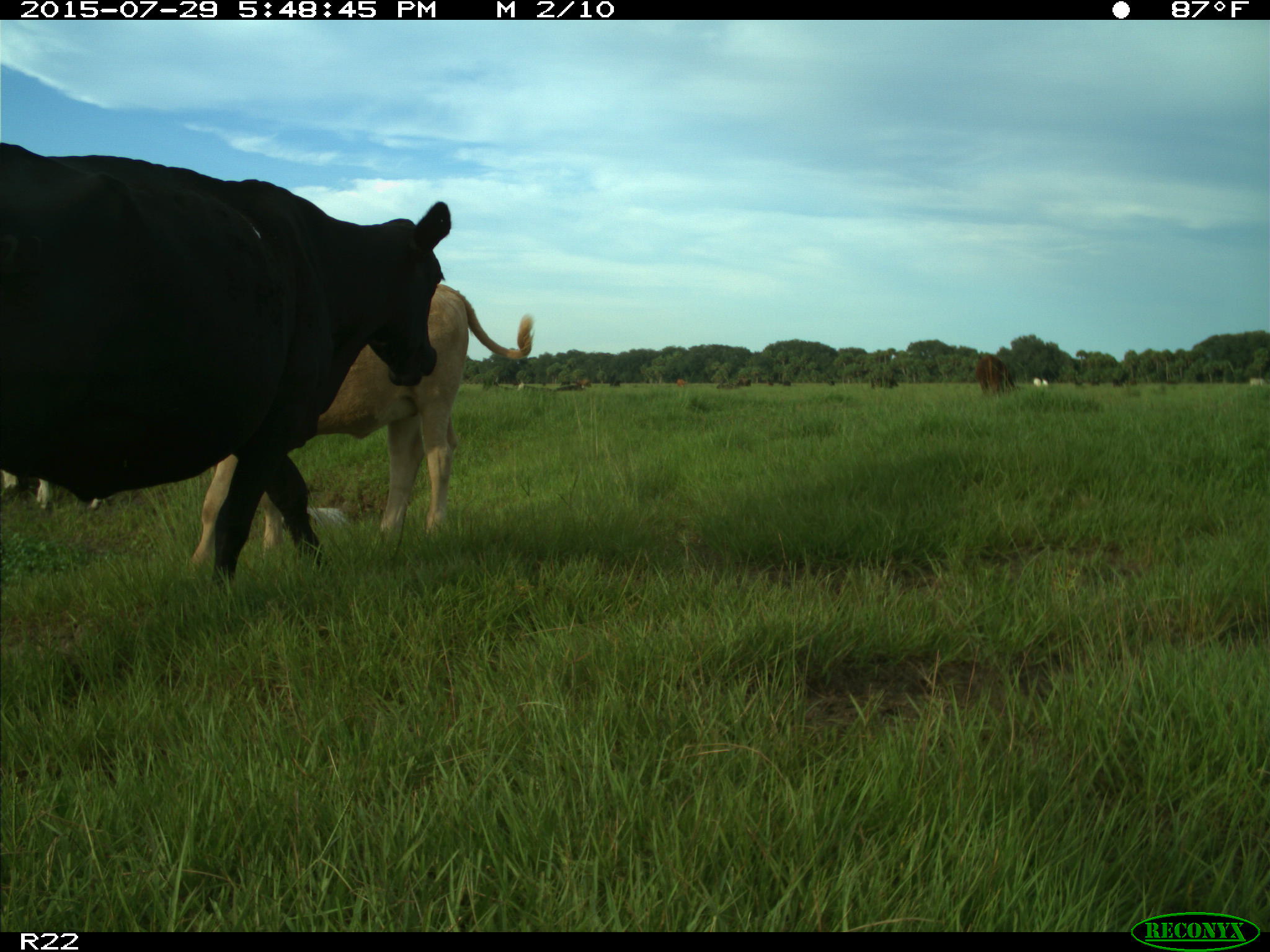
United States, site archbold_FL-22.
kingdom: Animalia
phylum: Chordata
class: Mammalia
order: Artiodactyla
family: Bovidae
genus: Bos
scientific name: Bos taurus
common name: domestic cow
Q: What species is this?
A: Bos taurus (domestic cow).